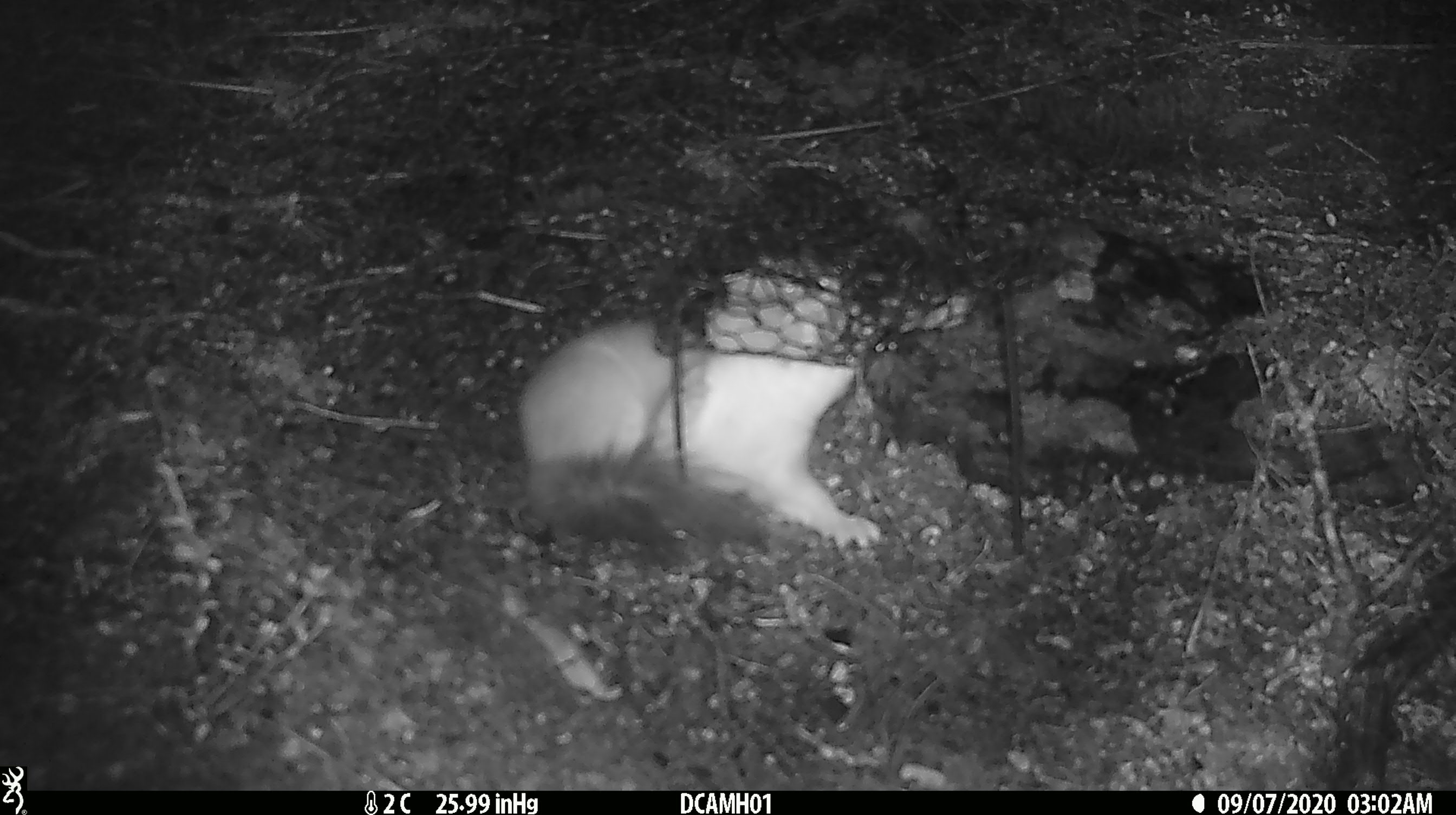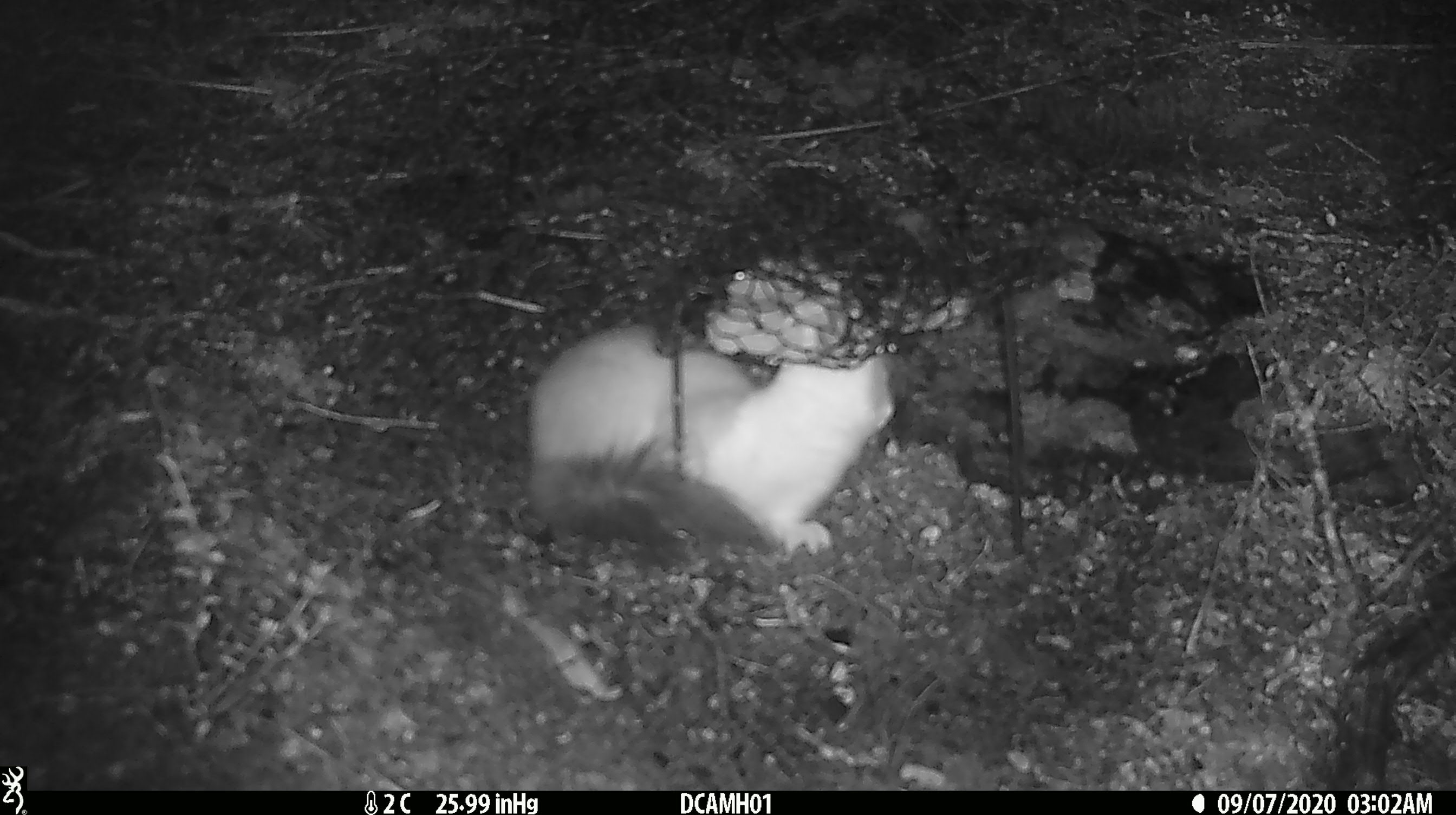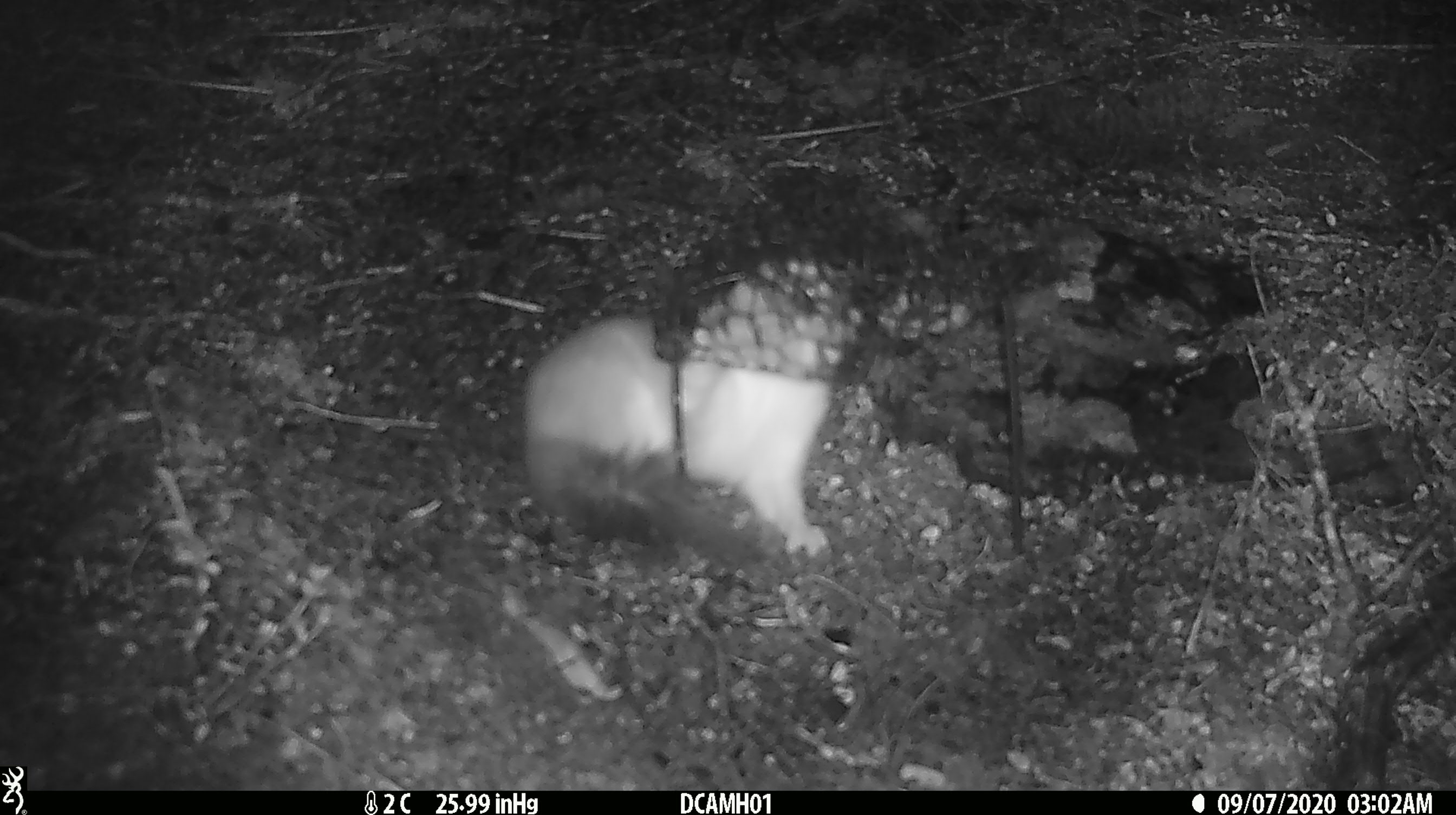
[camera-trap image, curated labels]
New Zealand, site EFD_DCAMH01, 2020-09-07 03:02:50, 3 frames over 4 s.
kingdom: Animalia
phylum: Chordata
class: Mammalia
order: Carnivora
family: Mustelidae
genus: Mustela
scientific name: Mustela erminea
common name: stoat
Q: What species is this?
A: Stoat (Mustela erminea).